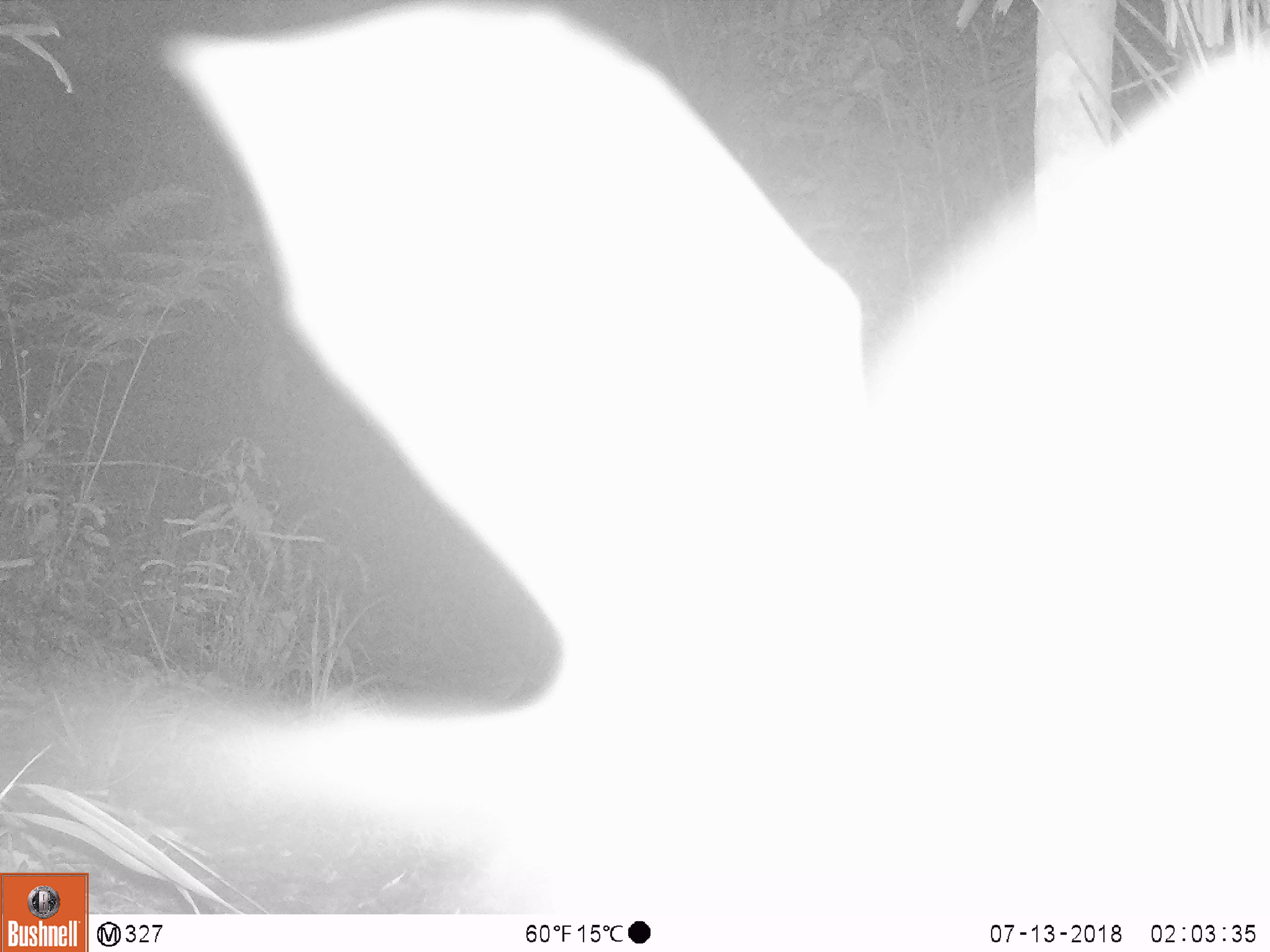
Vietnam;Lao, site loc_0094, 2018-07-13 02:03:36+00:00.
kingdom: Animalia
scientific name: Animalia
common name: animal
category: unidentified animal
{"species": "unidentified animal (animal) (Animalia)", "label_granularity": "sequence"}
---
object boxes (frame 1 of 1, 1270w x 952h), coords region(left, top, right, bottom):
unidentified animal: region(0, 0, 1270, 914)